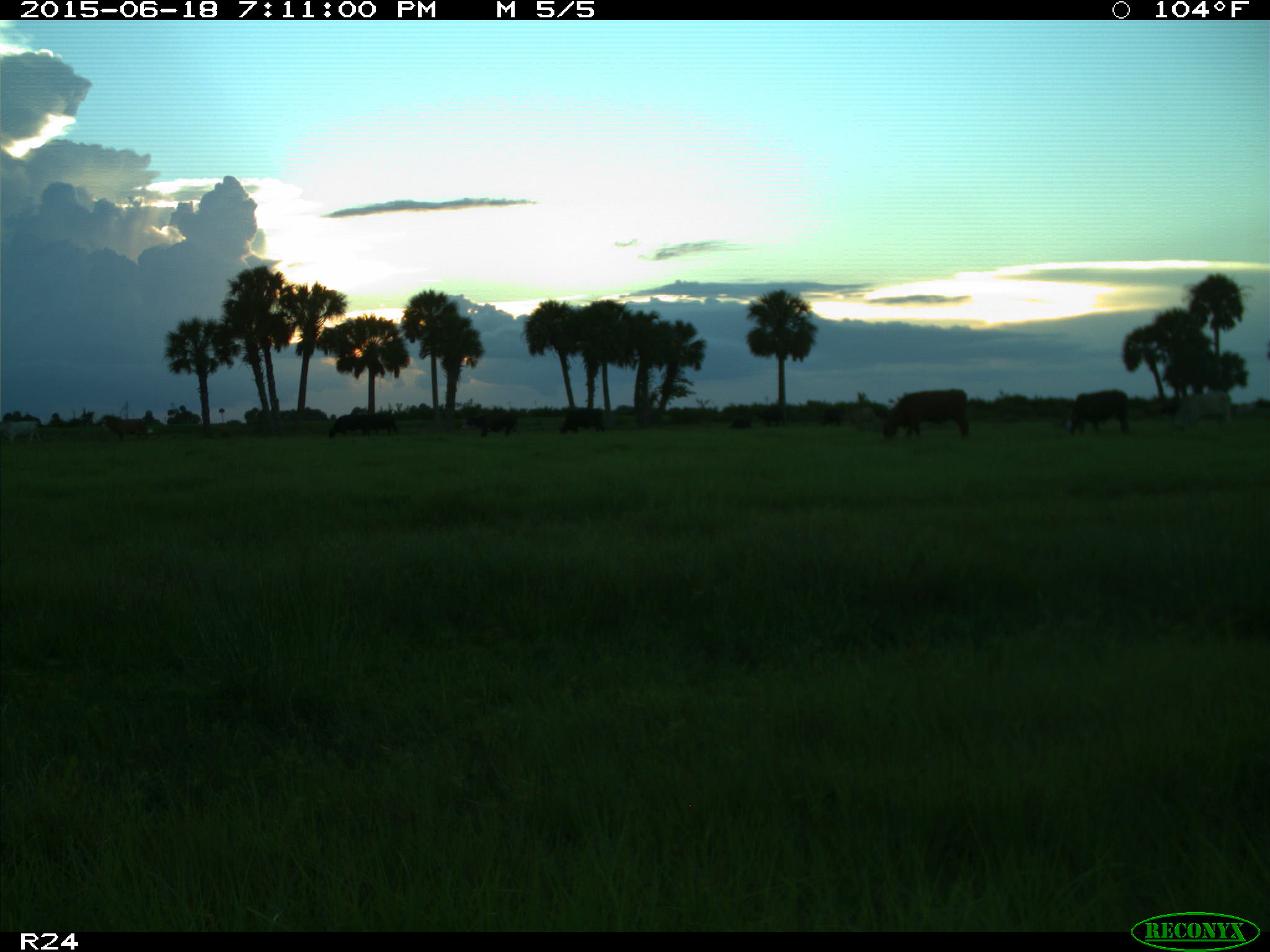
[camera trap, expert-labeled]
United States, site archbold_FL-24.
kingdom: Animalia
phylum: Chordata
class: Mammalia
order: Artiodactyla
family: Bovidae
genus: Bos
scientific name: Bos taurus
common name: domestic cow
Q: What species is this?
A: Bos taurus (domestic cow).